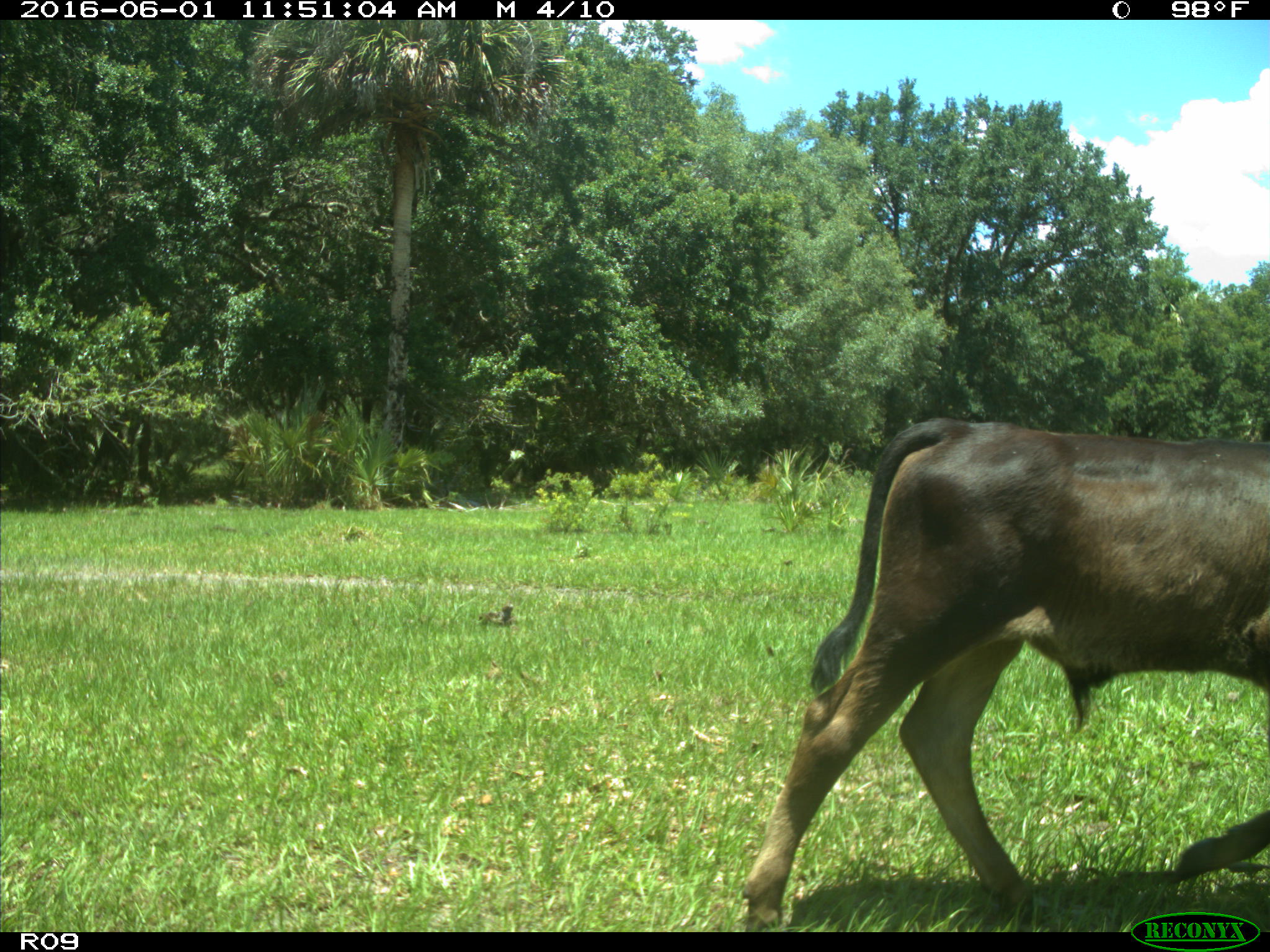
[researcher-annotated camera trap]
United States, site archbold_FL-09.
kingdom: Animalia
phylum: Chordata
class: Mammalia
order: Artiodactyla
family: Bovidae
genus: Bos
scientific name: Bos taurus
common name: domestic cow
Bos taurus (domestic cow).